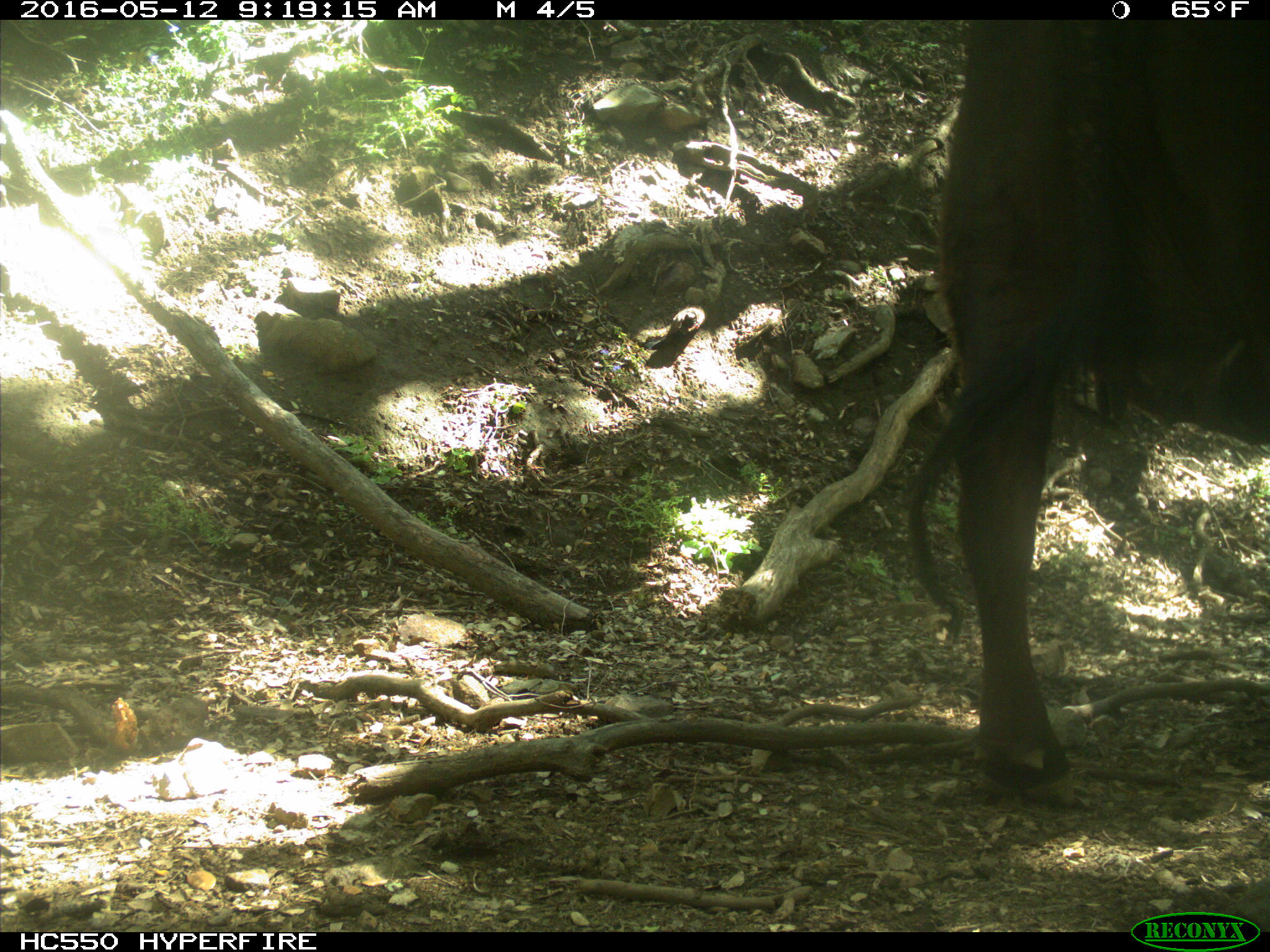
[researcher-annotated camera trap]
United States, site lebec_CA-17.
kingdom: Animalia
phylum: Chordata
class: Mammalia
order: Artiodactyla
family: Bovidae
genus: Bos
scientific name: Bos taurus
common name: domestic cow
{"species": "Bos taurus (domestic cow)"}